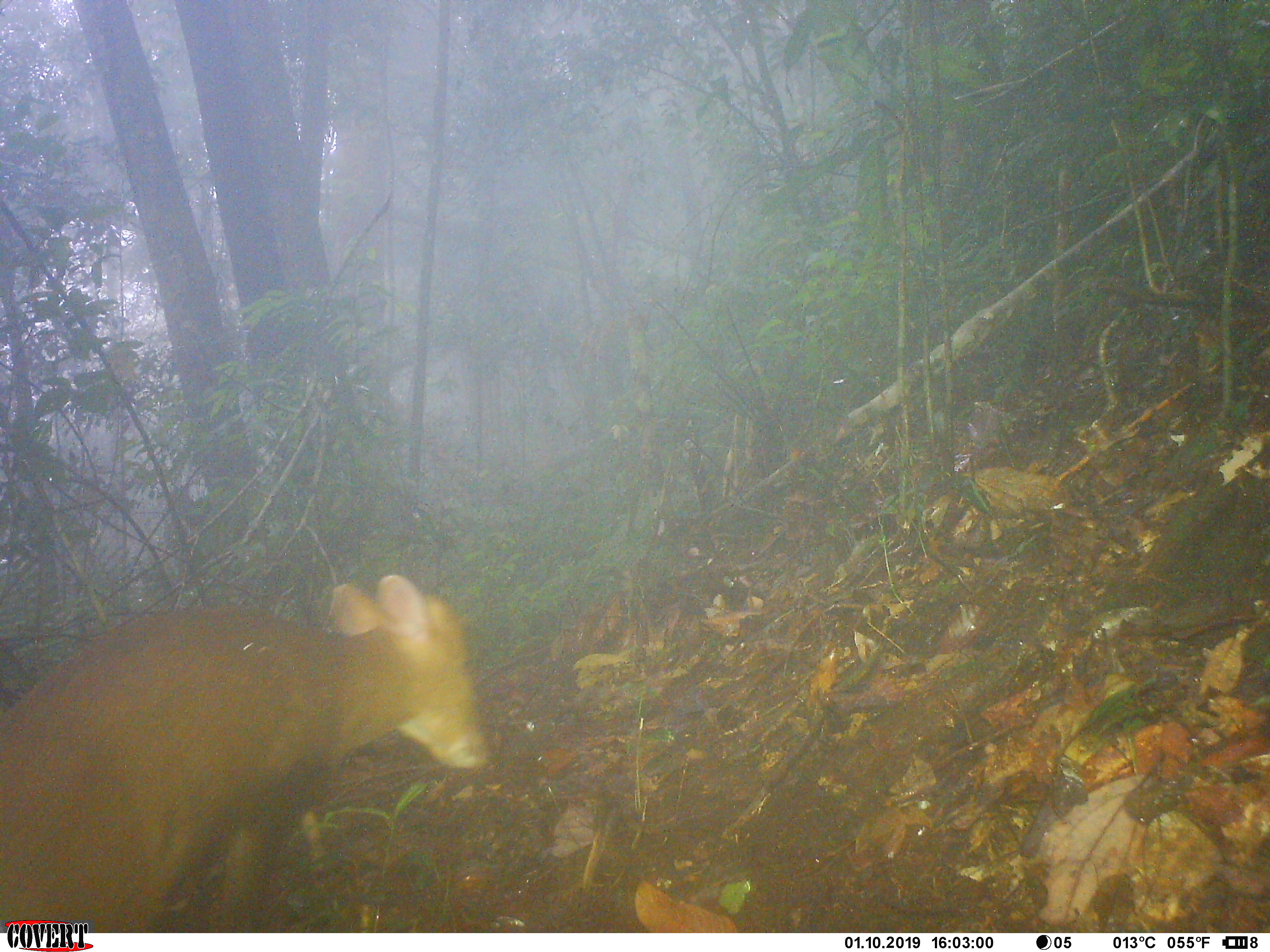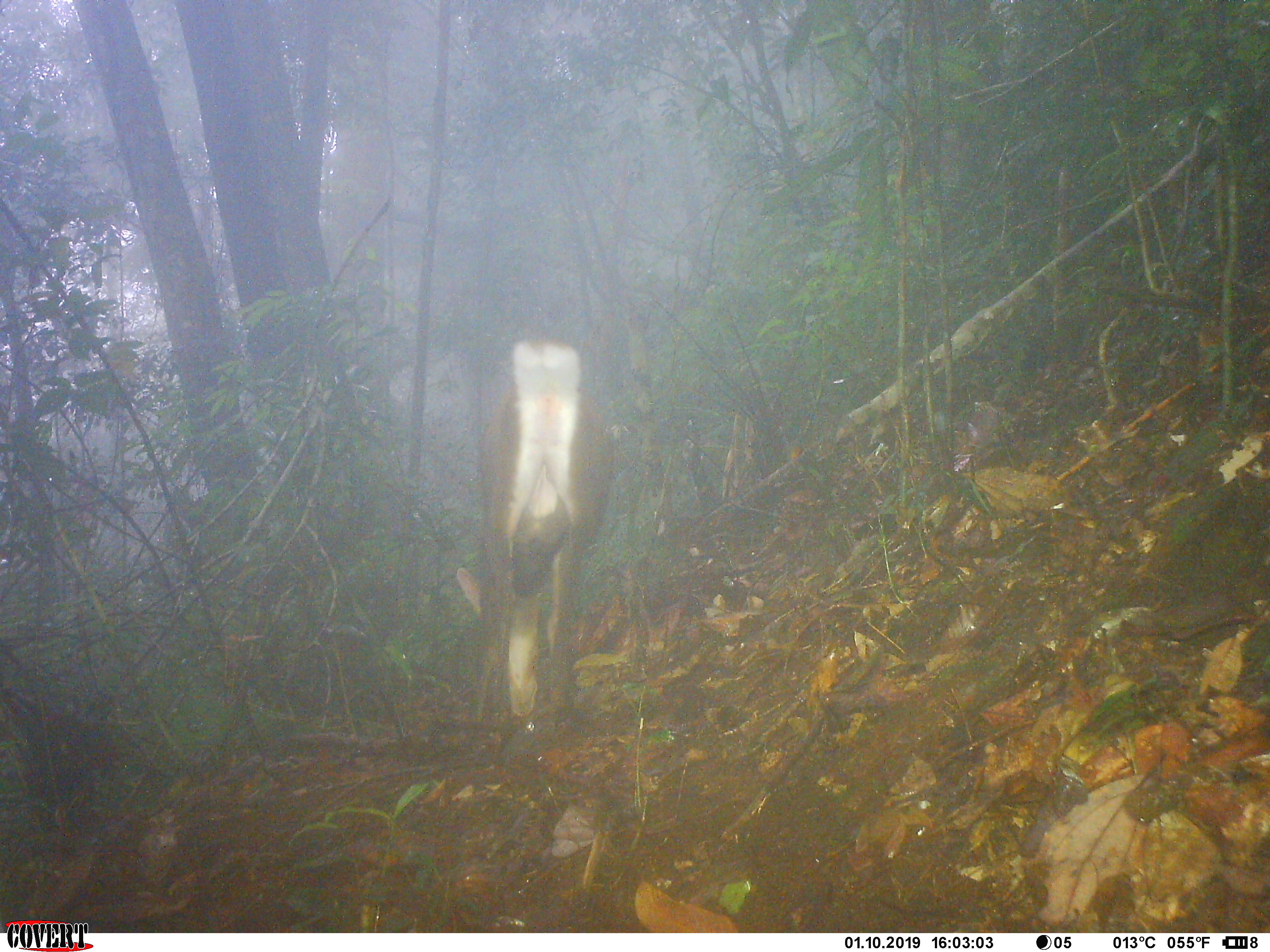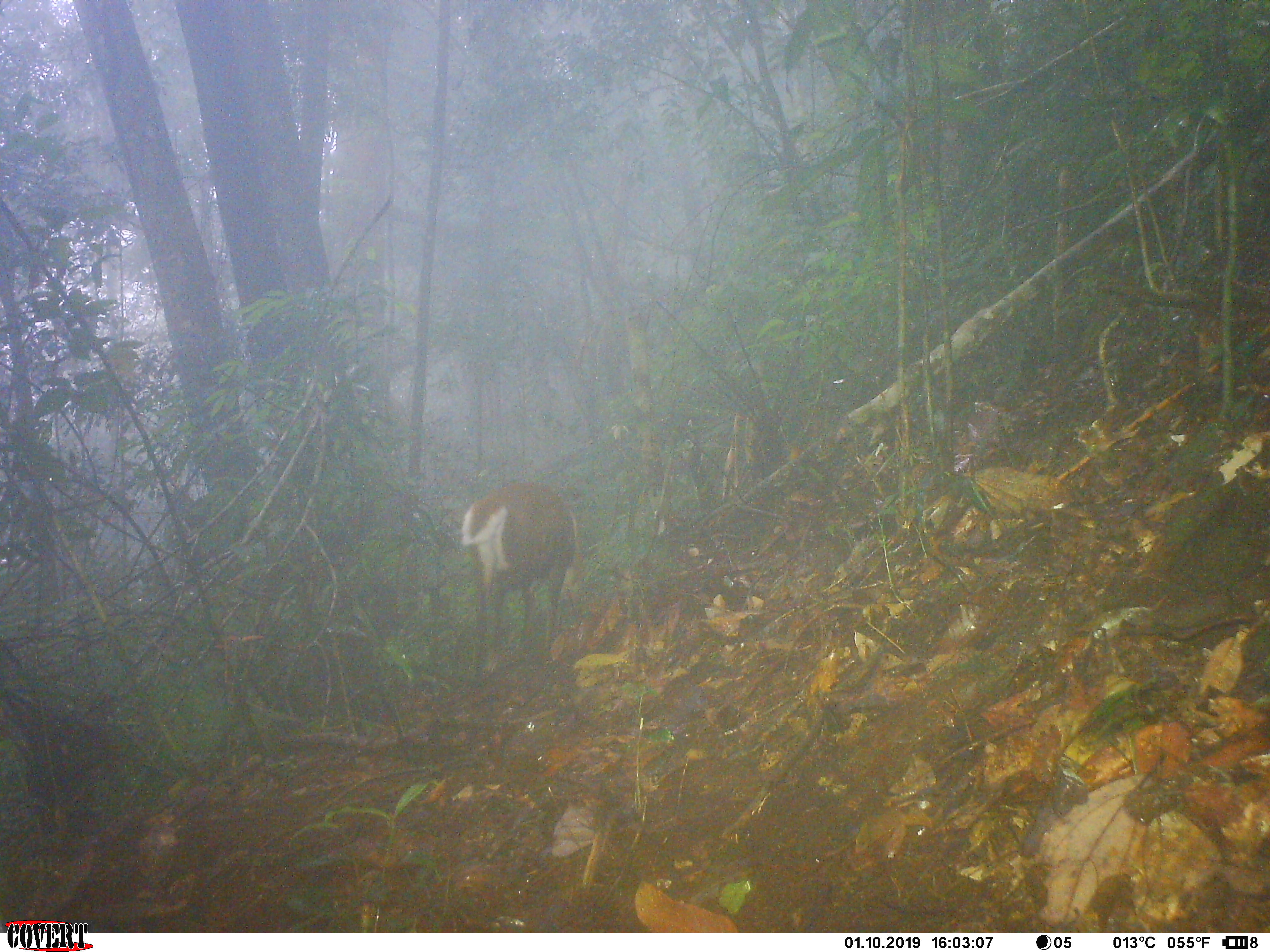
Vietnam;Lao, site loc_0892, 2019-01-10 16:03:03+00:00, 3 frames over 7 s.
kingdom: Animalia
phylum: Chordata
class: Mammalia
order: Artiodactyla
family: Cervidae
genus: Muntiacus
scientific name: Muntiacus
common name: muntjacs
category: unidentified muntjac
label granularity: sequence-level